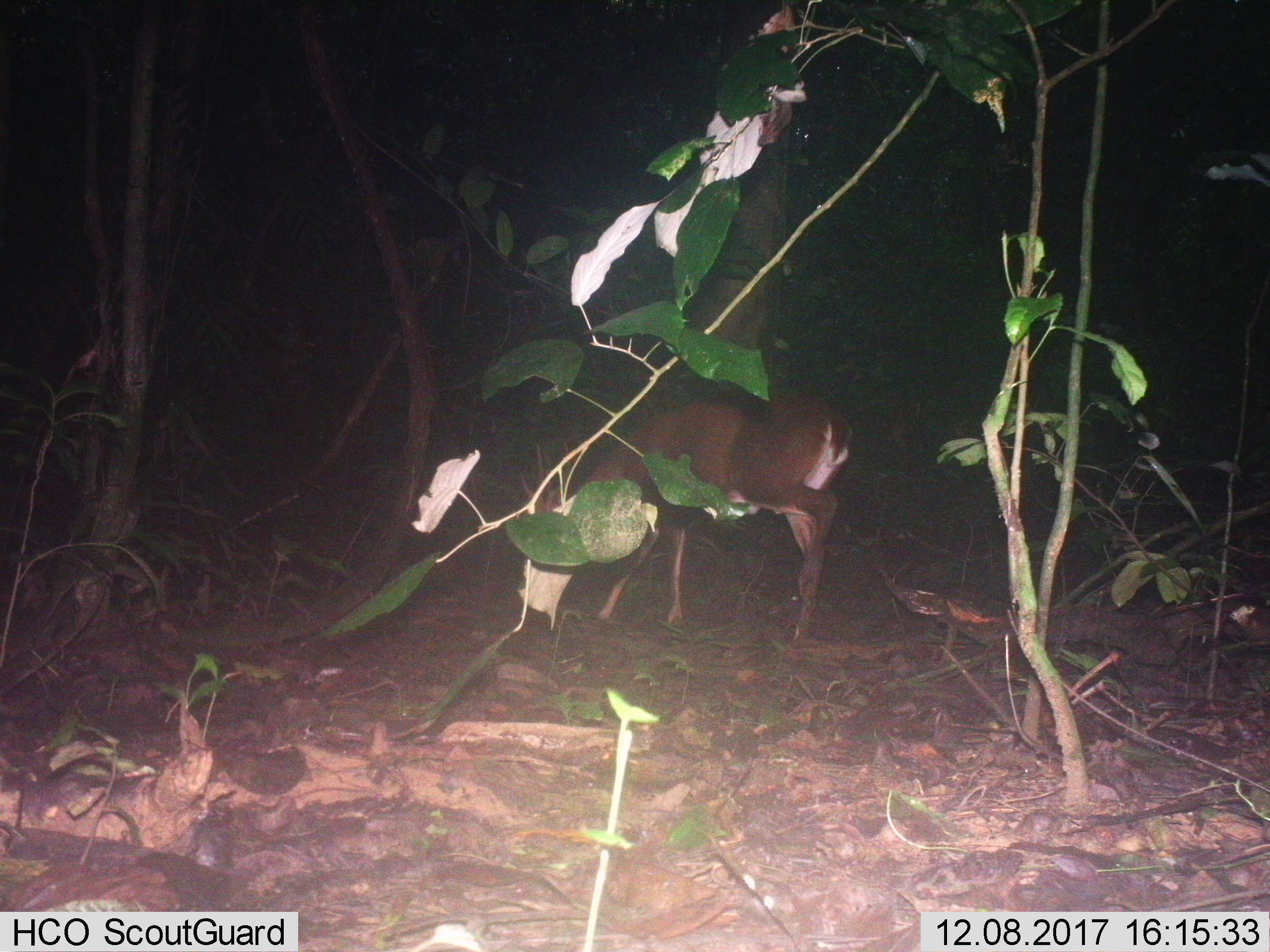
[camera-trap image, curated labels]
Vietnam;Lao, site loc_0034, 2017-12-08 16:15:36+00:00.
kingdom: Animalia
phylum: Chordata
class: Mammalia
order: Artiodactyla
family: Cervidae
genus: Muntiacus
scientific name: Muntiacus vuquangensis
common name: large-antlered muntjac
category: large antlered muntjac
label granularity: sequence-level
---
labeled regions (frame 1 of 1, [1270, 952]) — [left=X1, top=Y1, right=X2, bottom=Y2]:
large antlered muntjac: [left=519, top=390, right=854, bottom=643]